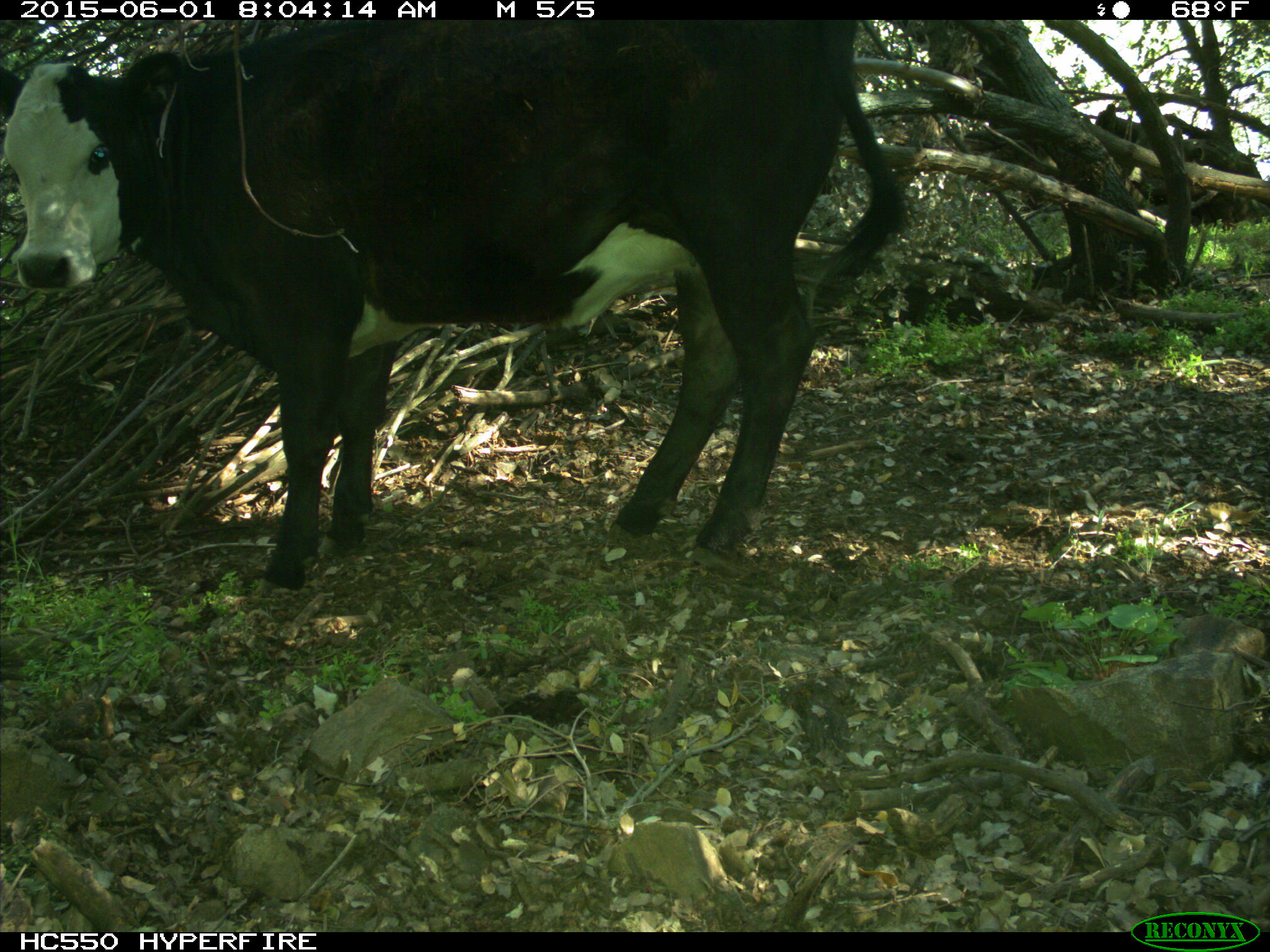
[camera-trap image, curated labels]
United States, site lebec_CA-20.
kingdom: Animalia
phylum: Chordata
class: Mammalia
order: Artiodactyla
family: Bovidae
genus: Bos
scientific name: Bos taurus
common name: domestic cow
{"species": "Bos taurus (domestic cow)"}